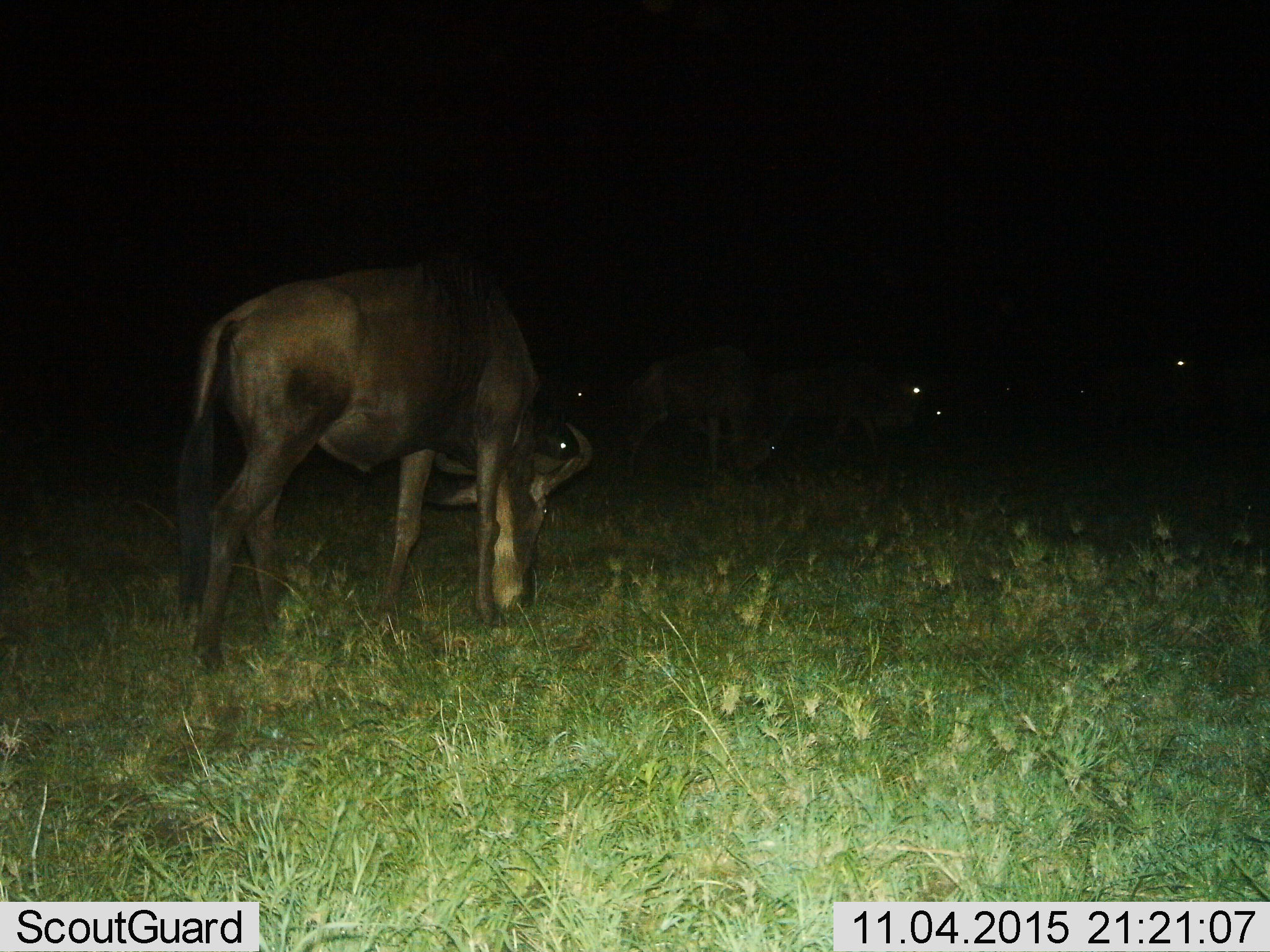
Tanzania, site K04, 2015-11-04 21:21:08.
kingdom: Animalia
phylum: Chordata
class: Mammalia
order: Artiodactyla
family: Bovidae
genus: Connochaetes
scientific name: Connochaetes taurinus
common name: blue wildebeest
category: wildebeest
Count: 5.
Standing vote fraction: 43%.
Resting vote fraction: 0%.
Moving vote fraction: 14%.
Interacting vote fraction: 0%.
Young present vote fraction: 14%.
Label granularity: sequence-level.